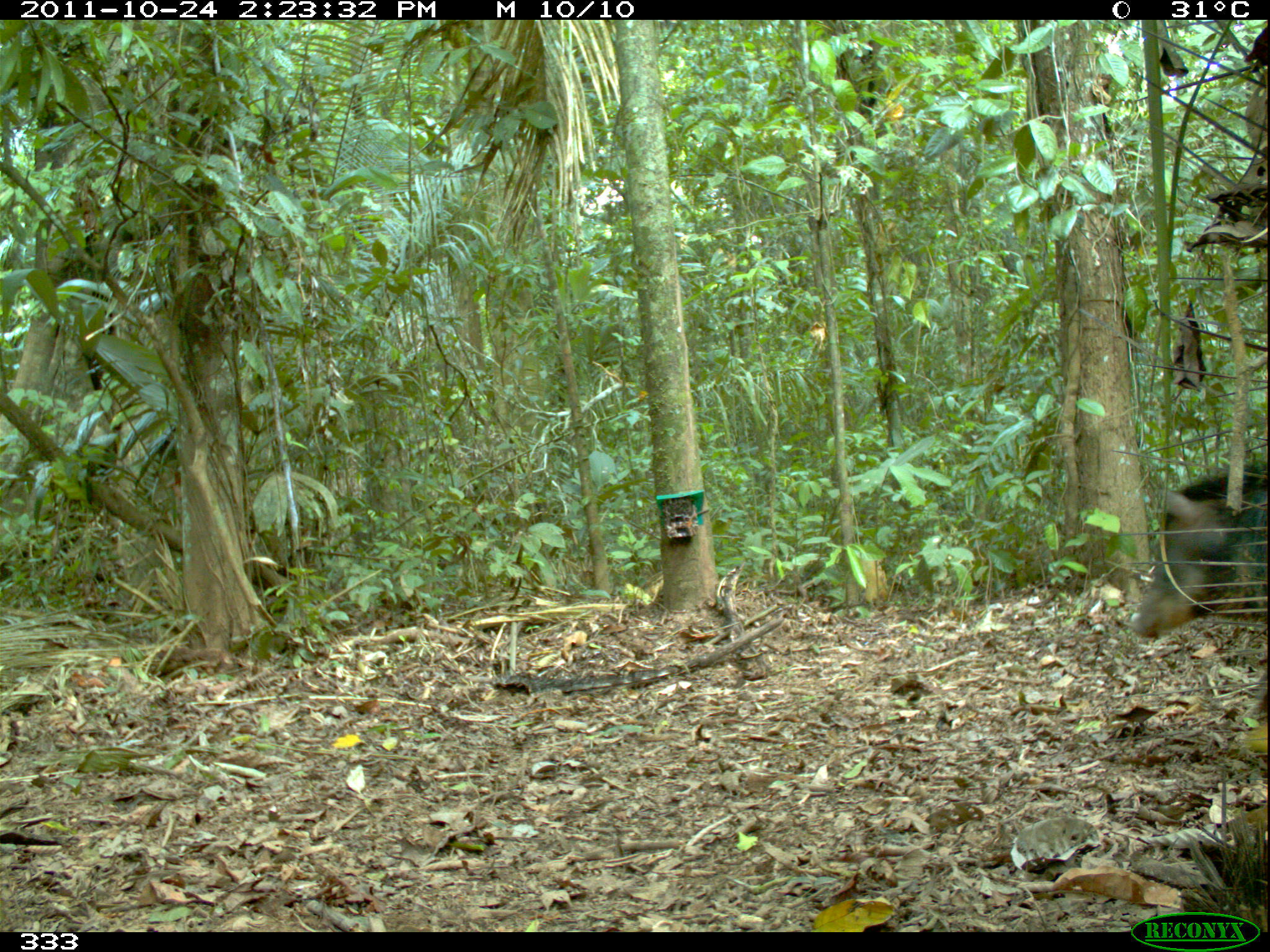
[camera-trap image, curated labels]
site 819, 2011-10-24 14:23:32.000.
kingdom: Animalia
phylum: Chordata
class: Mammalia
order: Artiodactyla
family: Tayassuidae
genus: Tayassu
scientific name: Tayassu pecari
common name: white-lipped peccary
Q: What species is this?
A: Tayassu pecari (white-lipped peccary).